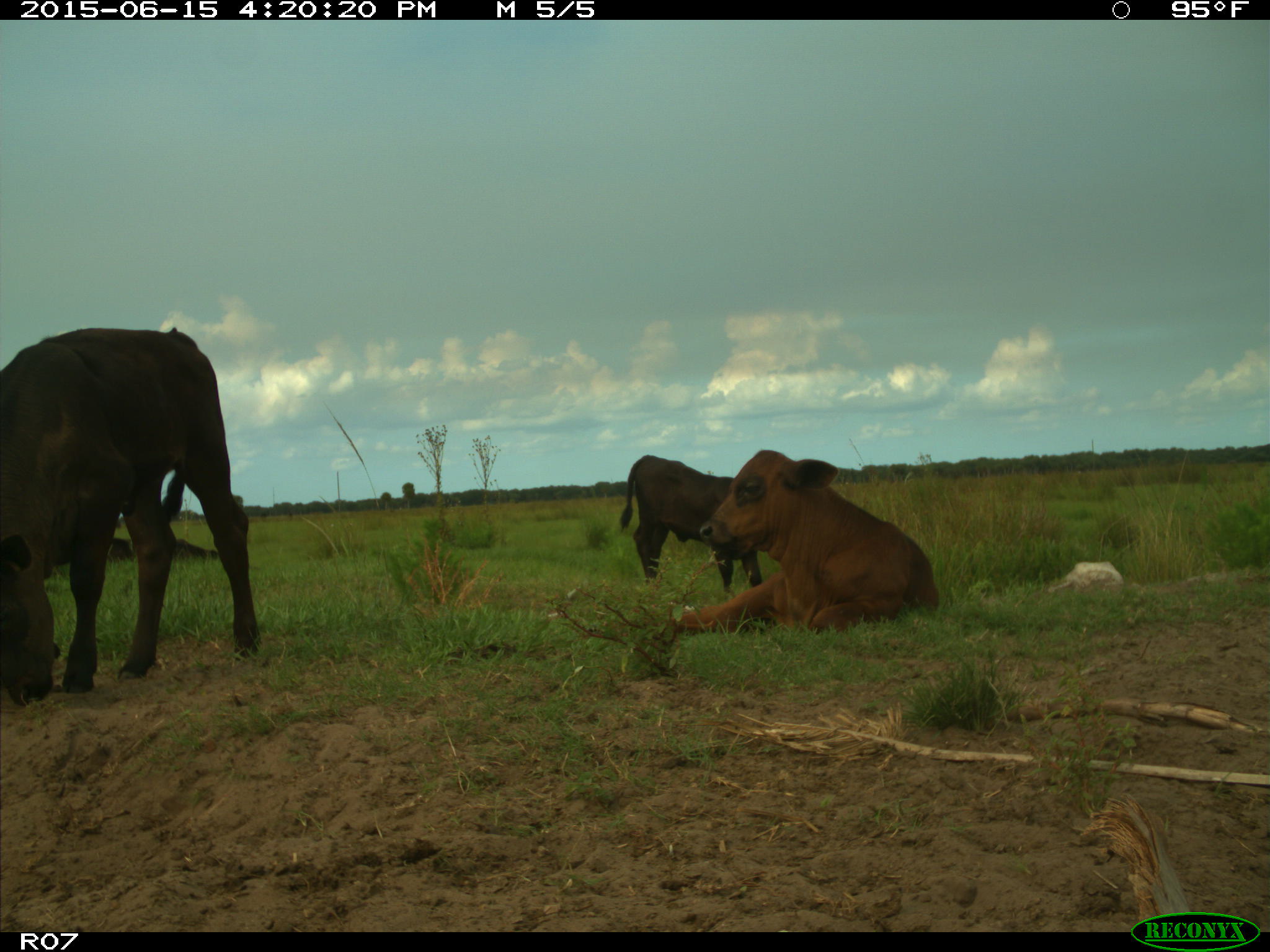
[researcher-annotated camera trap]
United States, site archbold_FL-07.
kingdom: Animalia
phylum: Chordata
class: Mammalia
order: Artiodactyla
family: Bovidae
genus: Bos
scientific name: Bos taurus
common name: domestic cow